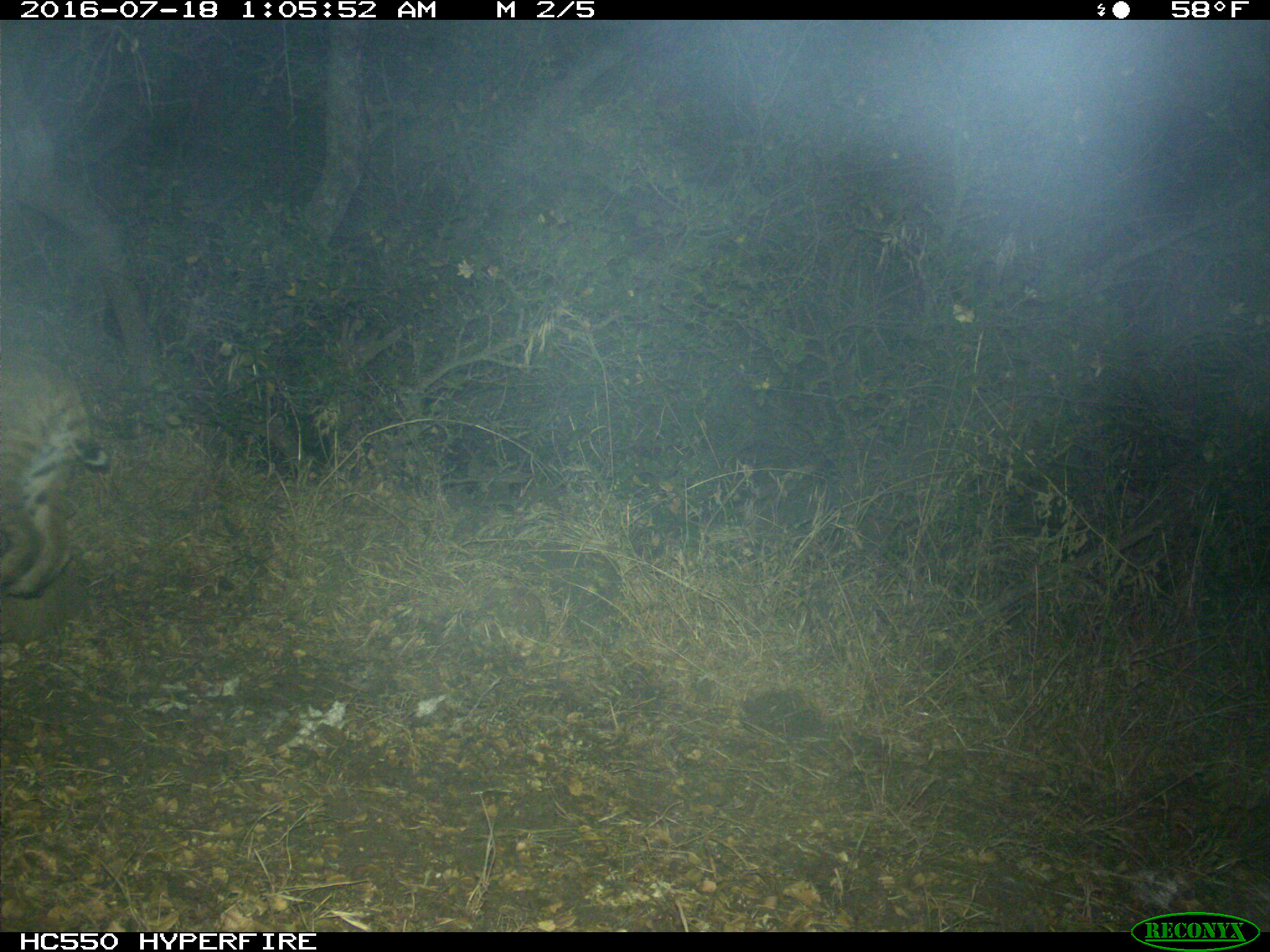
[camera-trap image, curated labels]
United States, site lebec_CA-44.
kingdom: Animalia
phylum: Chordata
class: Mammalia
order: Carnivora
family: Felidae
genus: Lynx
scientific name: Lynx rufus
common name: bobcat